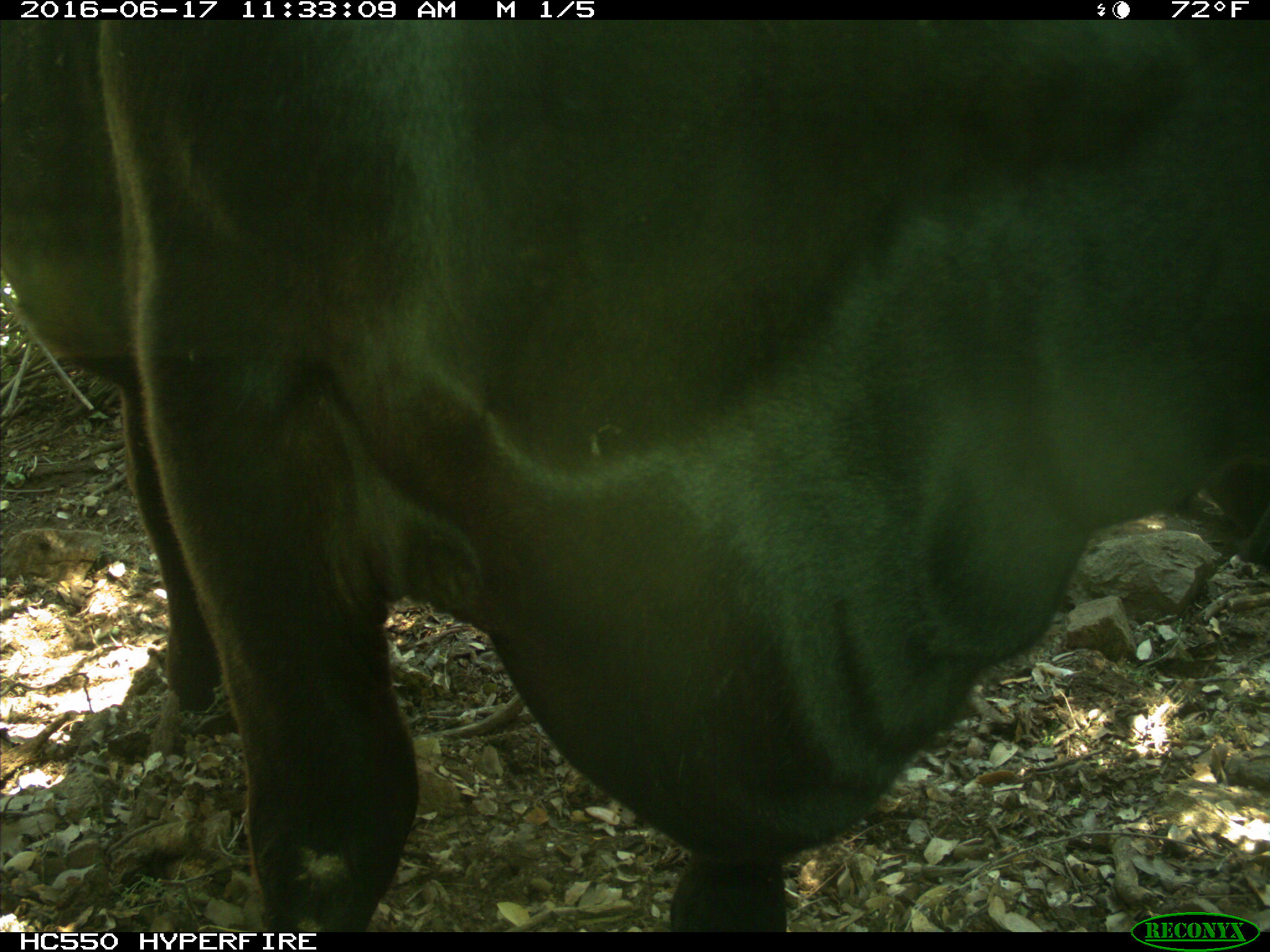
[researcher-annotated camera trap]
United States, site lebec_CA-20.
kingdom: Animalia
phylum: Chordata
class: Mammalia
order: Artiodactyla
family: Bovidae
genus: Bos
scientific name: Bos taurus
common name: domestic cow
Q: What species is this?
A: Bos taurus (domestic cow).